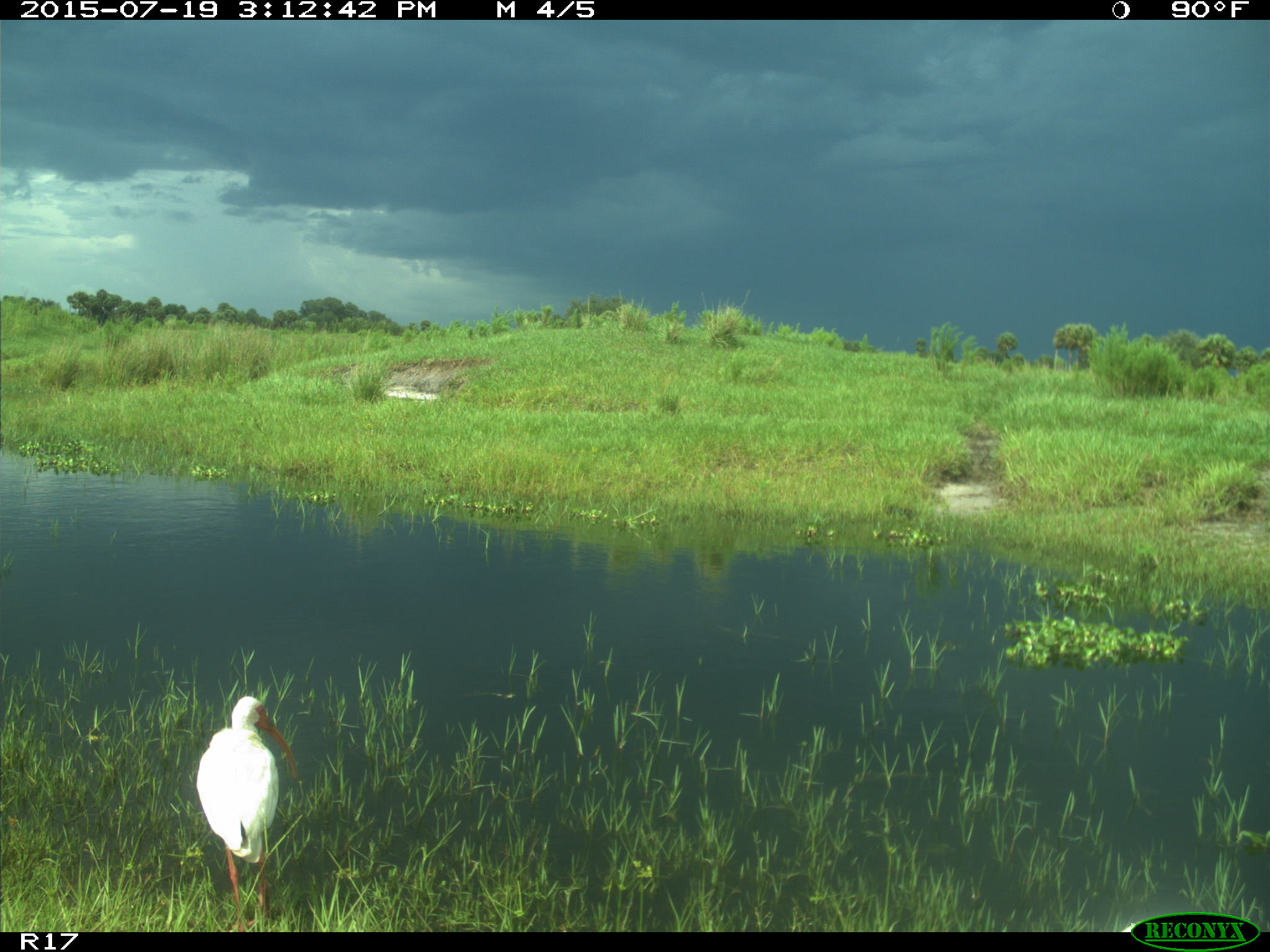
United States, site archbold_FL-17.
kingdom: Animalia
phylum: Chordata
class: Aves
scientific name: Aves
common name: birds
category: unidentified bird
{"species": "unidentified bird (birds) (Aves)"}